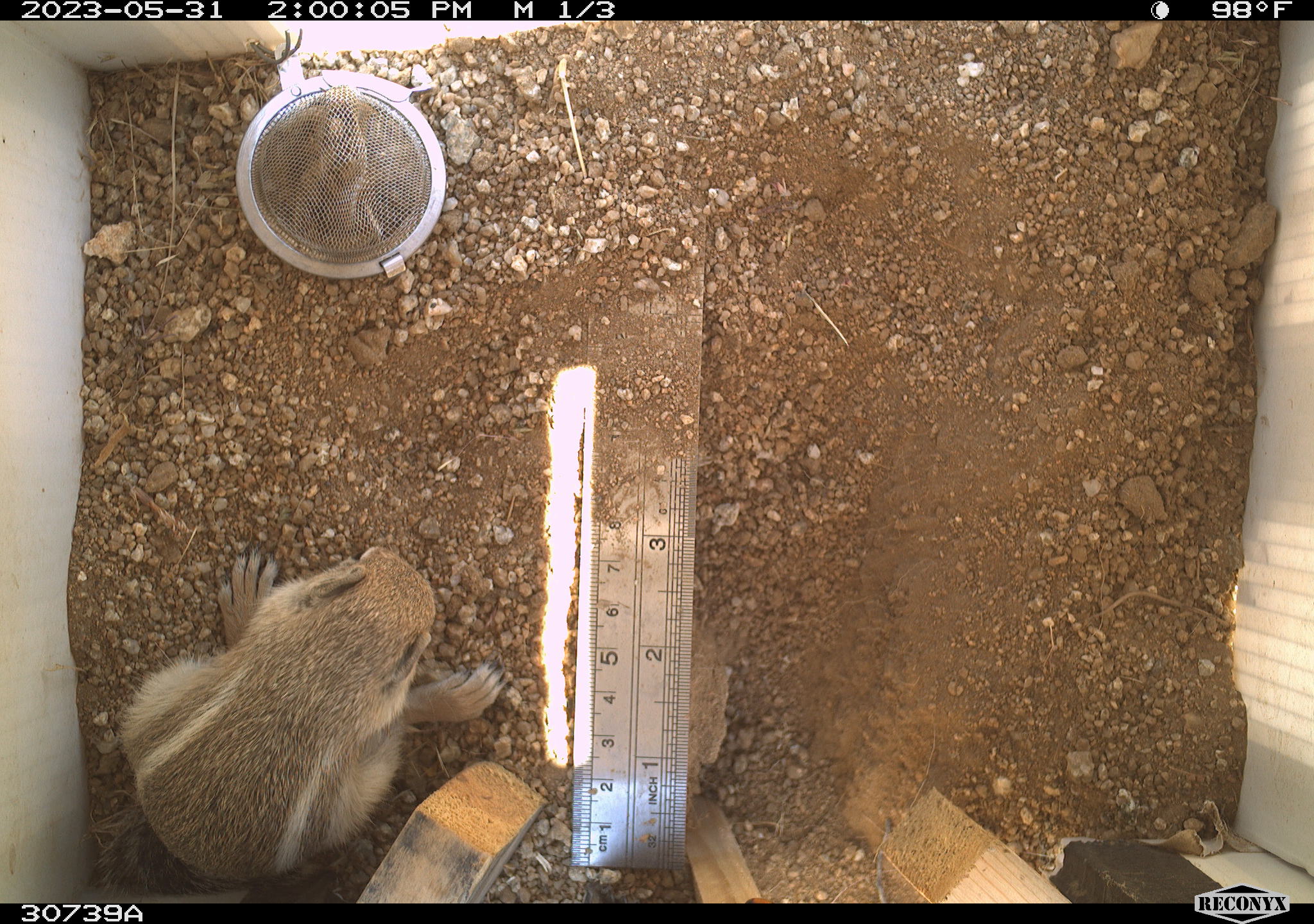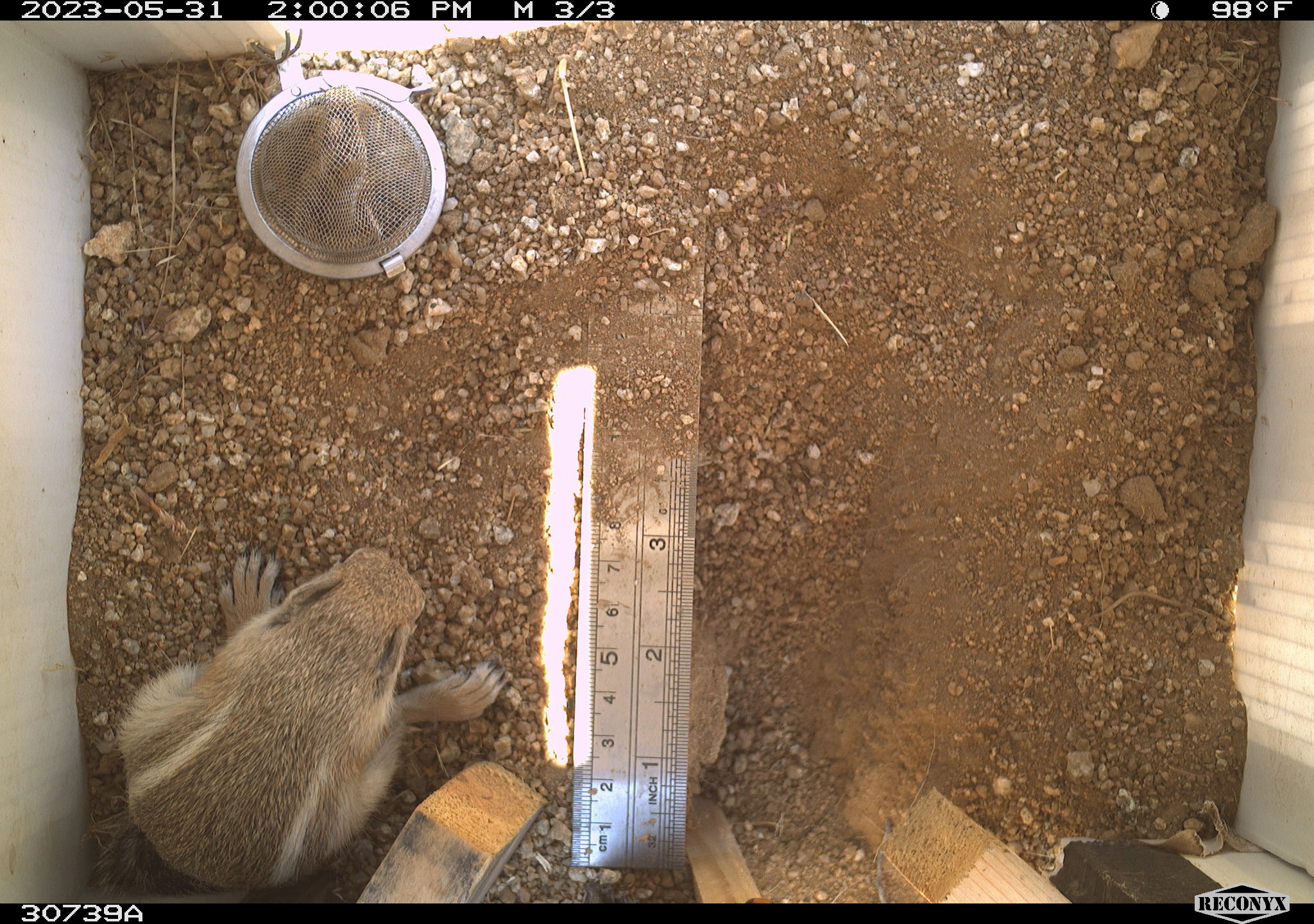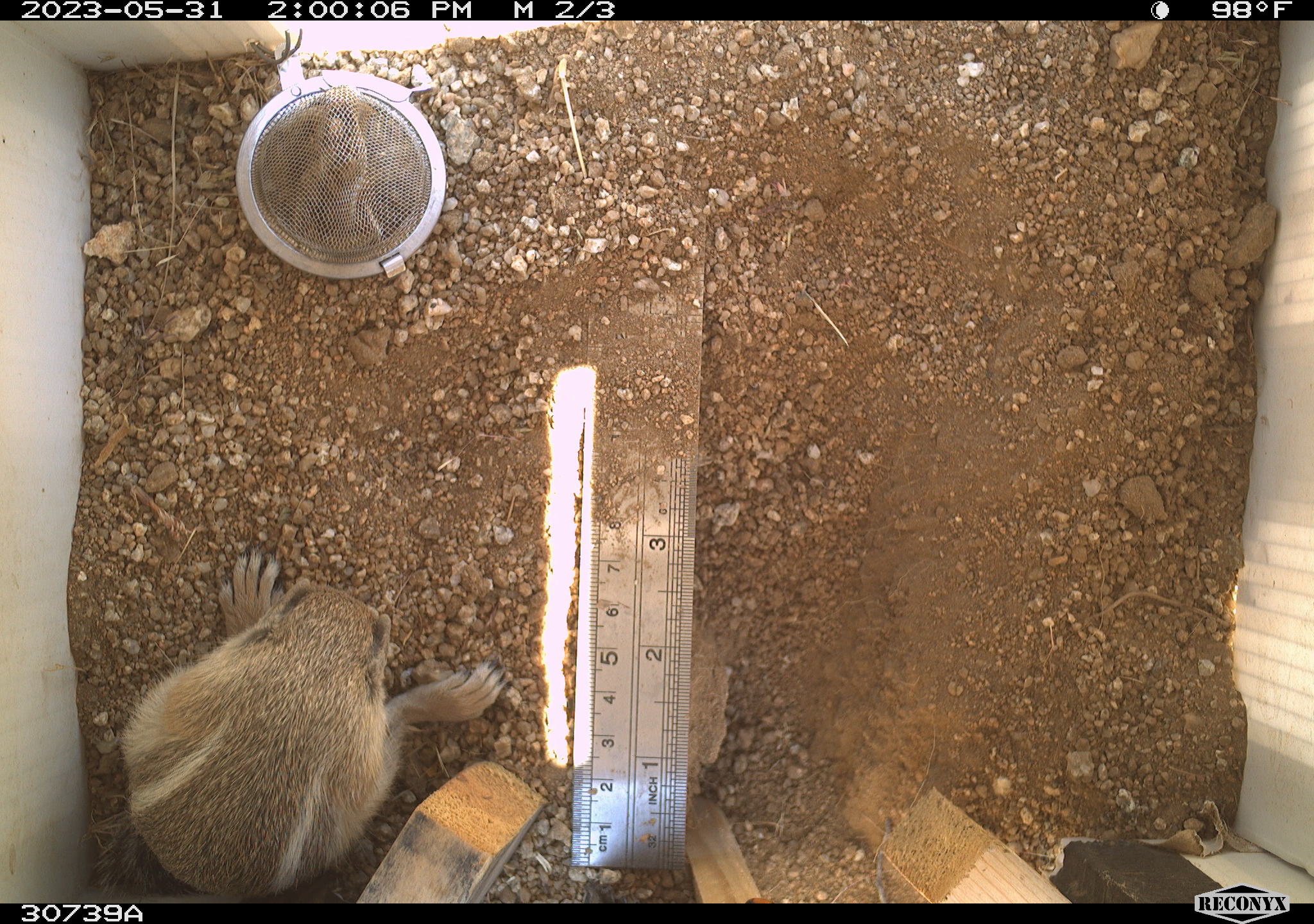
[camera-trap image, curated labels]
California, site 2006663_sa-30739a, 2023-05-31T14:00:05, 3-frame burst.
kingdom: Animalia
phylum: Chordata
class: Mammalia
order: Rodentia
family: Sciuridae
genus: Ammospermophilus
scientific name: Ammospermophilus leucurus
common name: white-tailed antelope squirrel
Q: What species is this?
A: White-tailed antelope squirrel (Ammospermophilus leucurus).